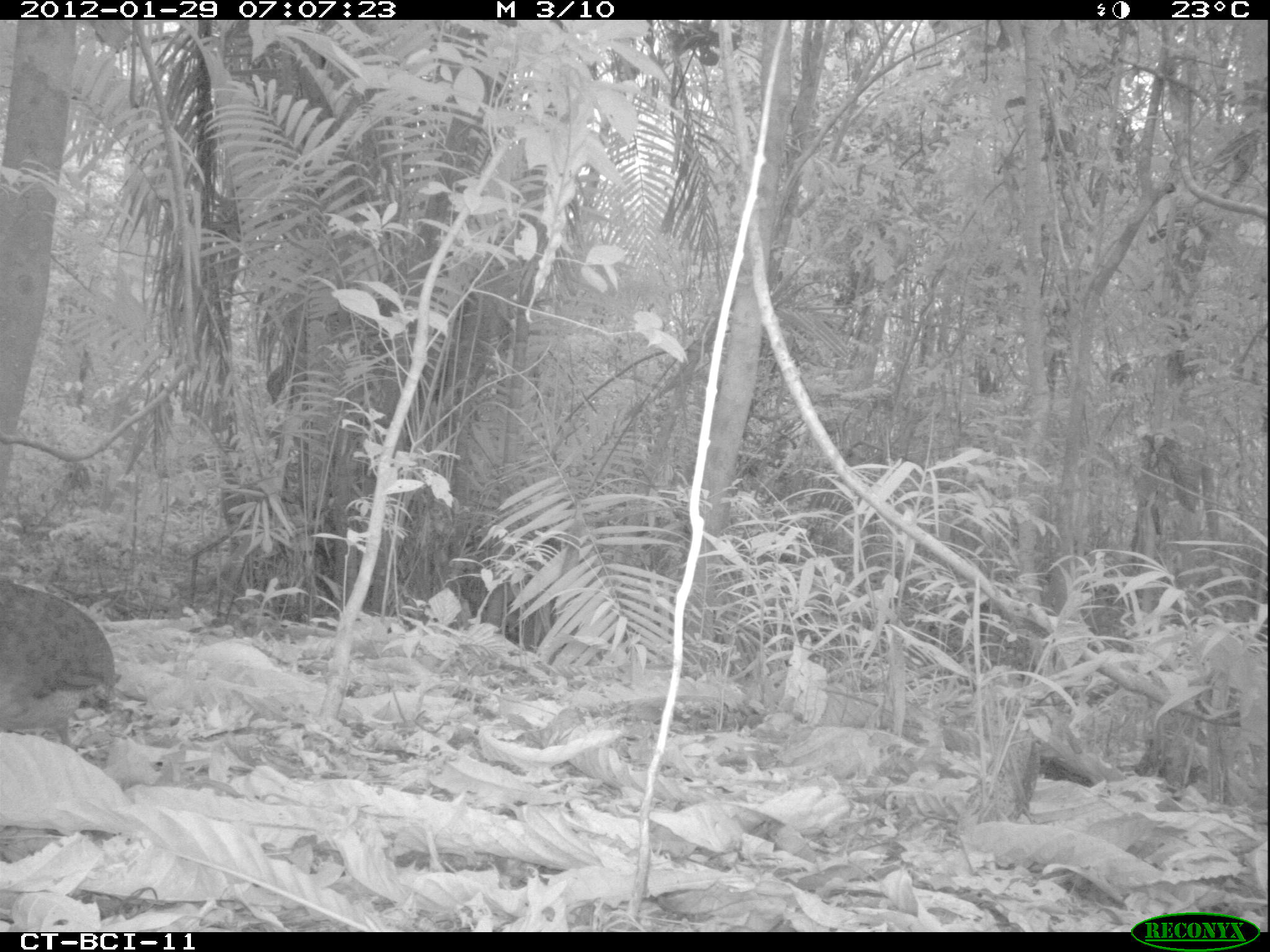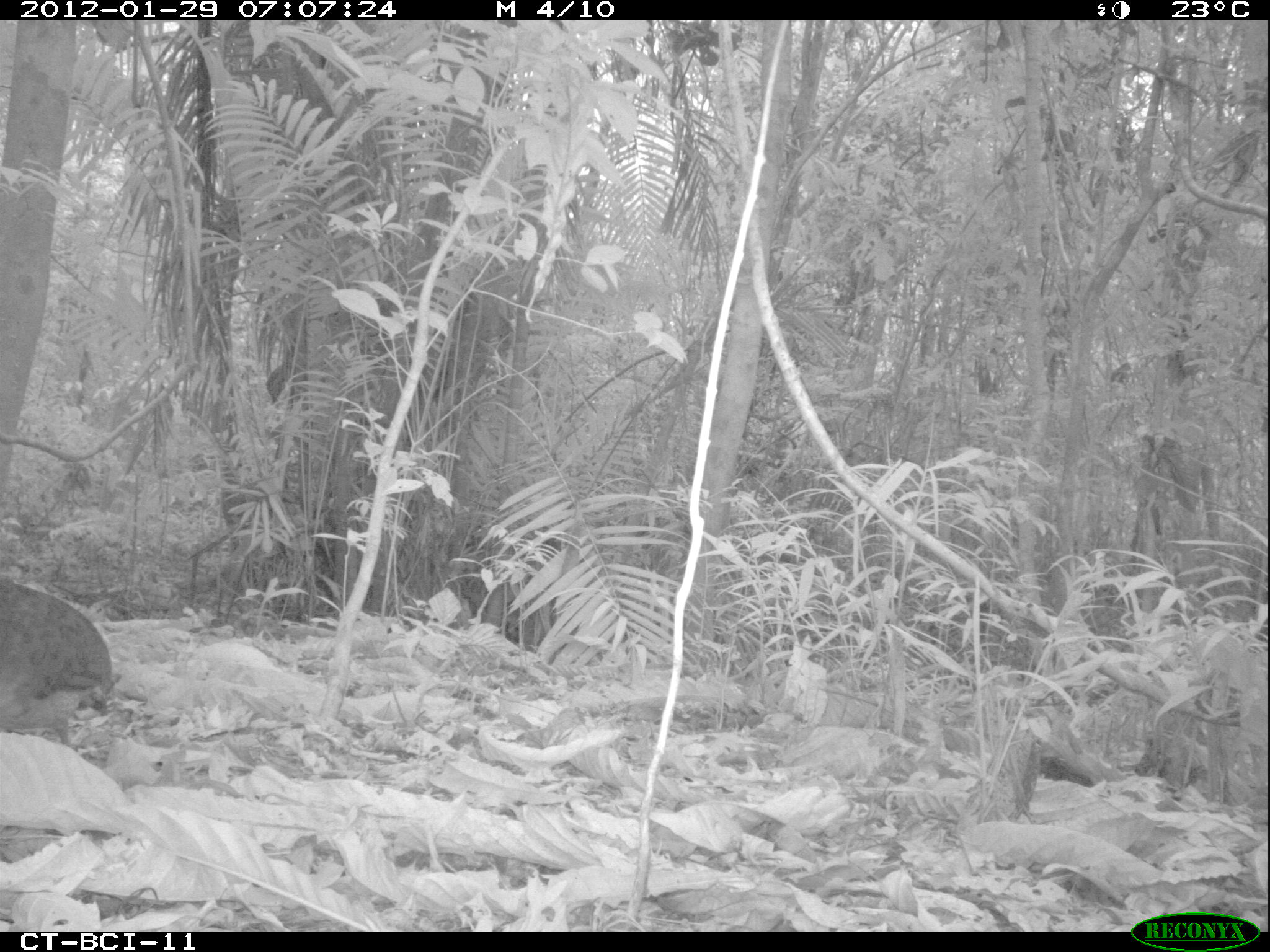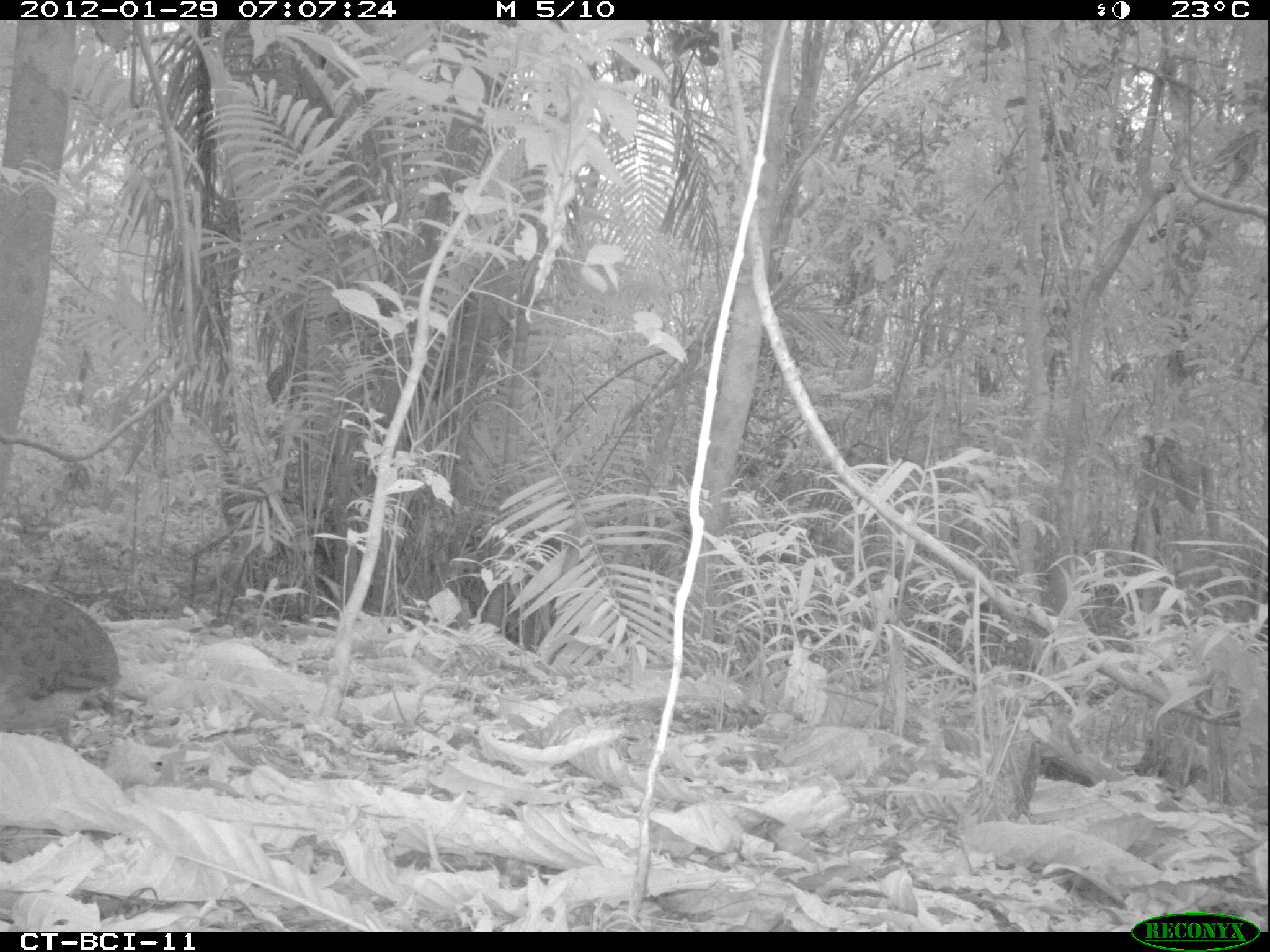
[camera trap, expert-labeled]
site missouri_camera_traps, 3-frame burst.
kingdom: Animalia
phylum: Chordata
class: Aves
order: Tinamiformes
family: Tinamidae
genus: Tinamus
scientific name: Tinamus major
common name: great tinamou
Great tinamou (Tinamus major). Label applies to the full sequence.